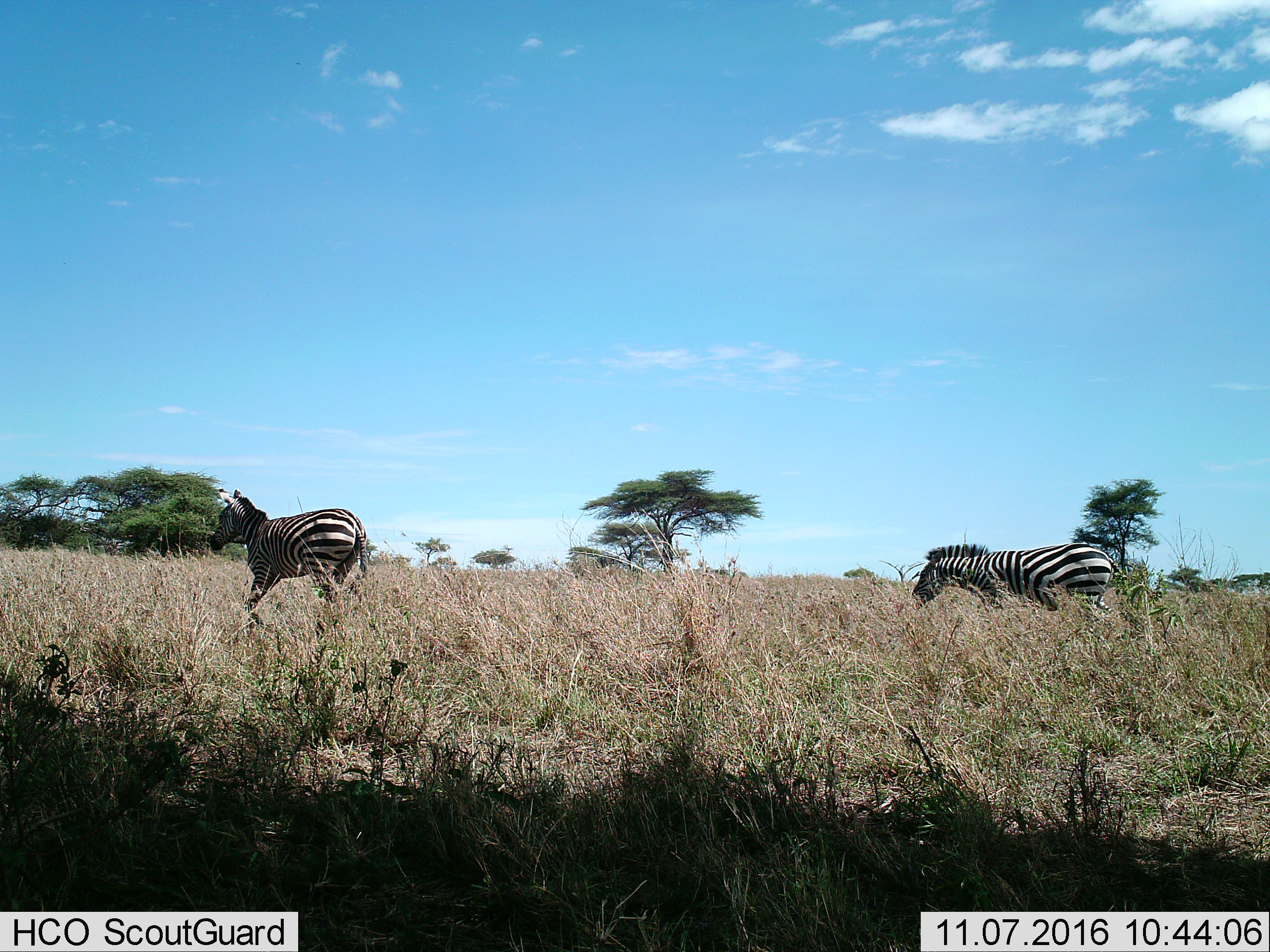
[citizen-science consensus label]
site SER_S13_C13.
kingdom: Animalia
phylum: Chordata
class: Mammalia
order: Perissodactyla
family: Equidae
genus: Equus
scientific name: Equus quagga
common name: plains zebra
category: zebraplains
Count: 2.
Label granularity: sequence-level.